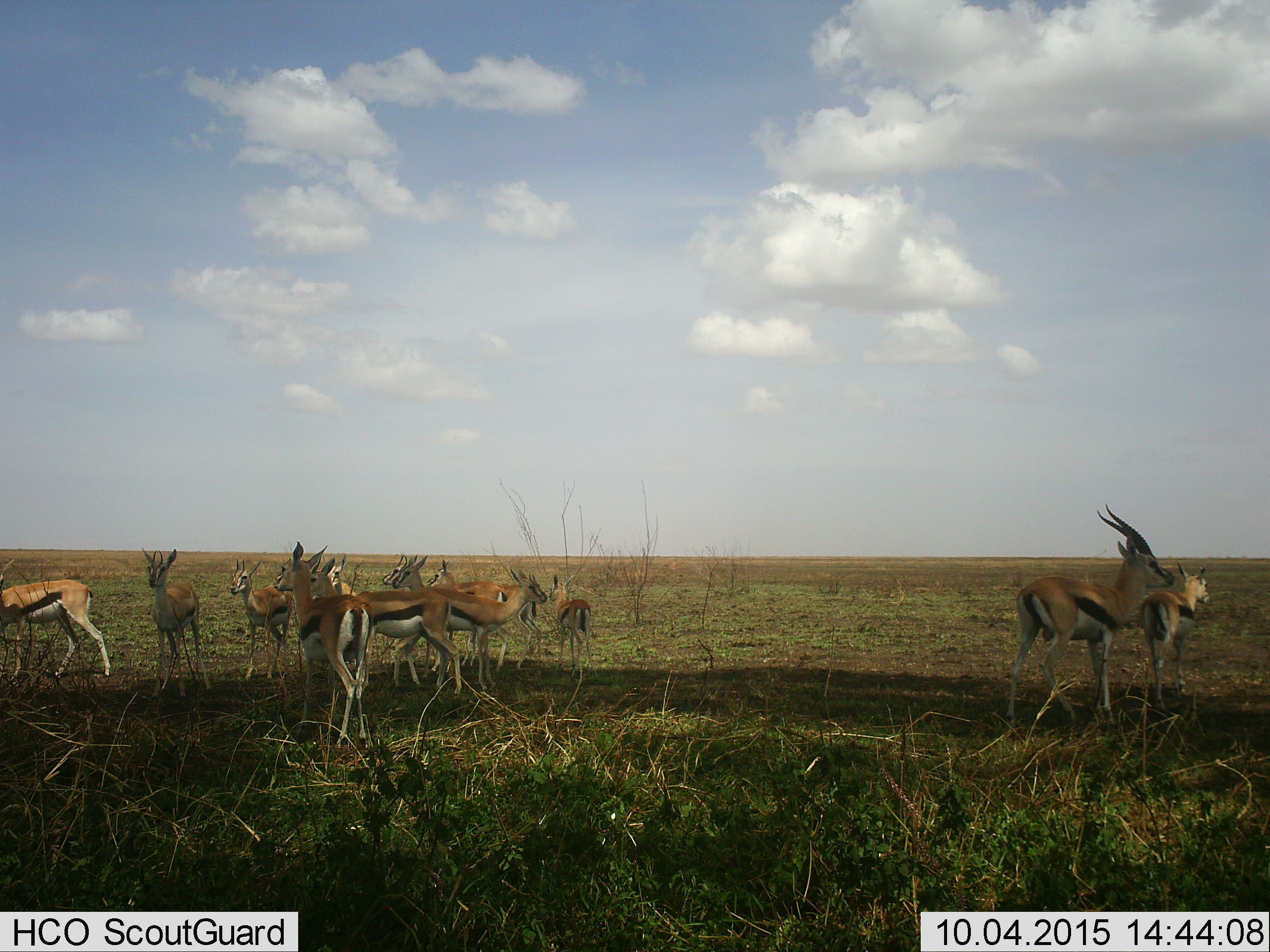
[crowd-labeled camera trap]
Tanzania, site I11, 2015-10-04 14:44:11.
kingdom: Animalia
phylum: Chordata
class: Mammalia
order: Artiodactyla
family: Bovidae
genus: Eudorcas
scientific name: Eudorcas thomsonii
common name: thomson's gazelle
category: gazellethomsons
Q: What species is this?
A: Gazellethomsons (thomson's gazelle) (Eudorcas thomsonii).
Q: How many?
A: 11-50.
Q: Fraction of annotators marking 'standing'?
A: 100%.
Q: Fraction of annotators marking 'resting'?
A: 0%.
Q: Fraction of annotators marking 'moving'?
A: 20%.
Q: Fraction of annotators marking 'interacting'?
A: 10%.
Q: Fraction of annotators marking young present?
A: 30%.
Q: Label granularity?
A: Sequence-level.